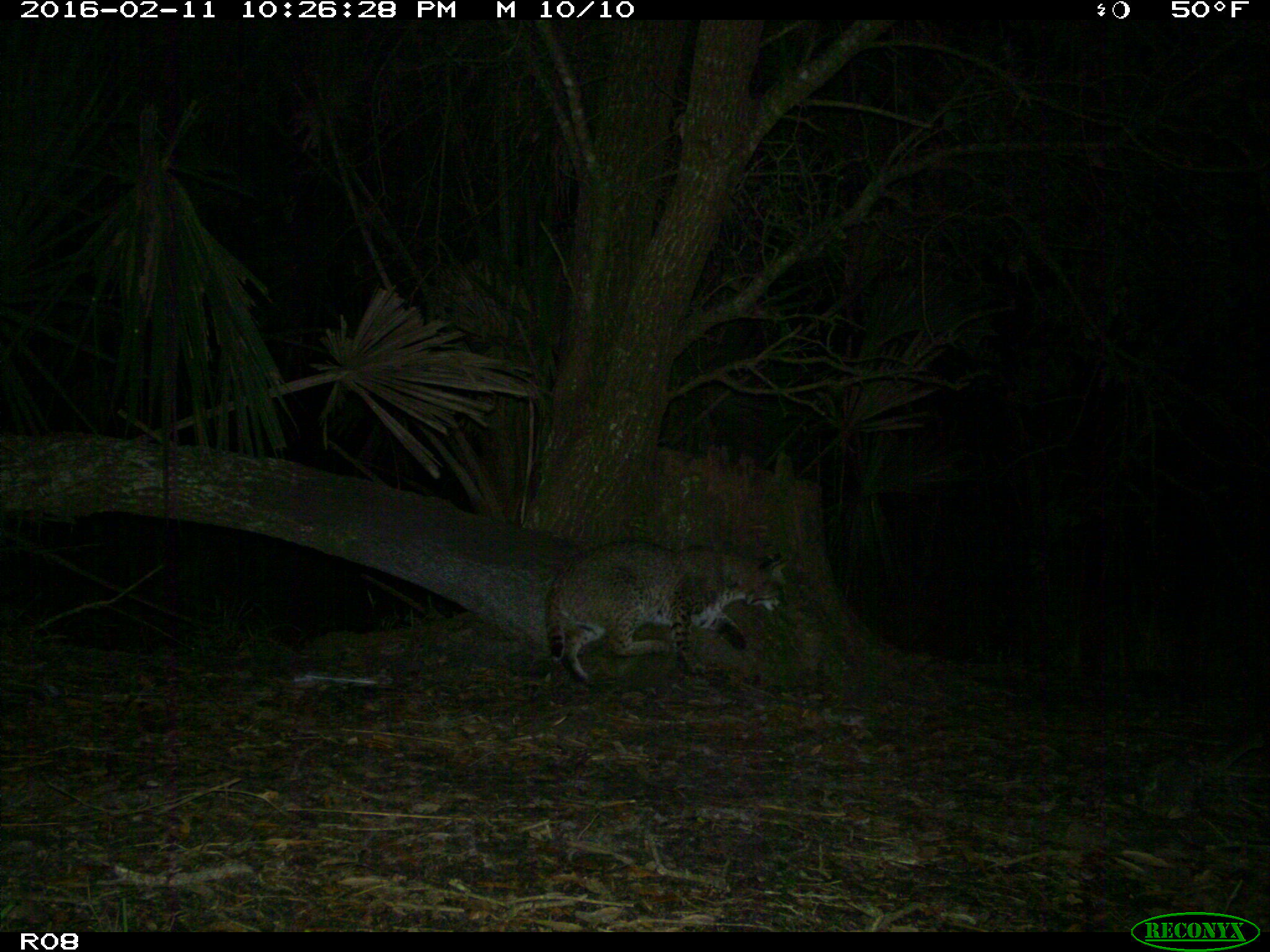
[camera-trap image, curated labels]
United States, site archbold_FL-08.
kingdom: Animalia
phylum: Chordata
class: Mammalia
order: Carnivora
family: Felidae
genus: Lynx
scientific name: Lynx rufus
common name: bobcat